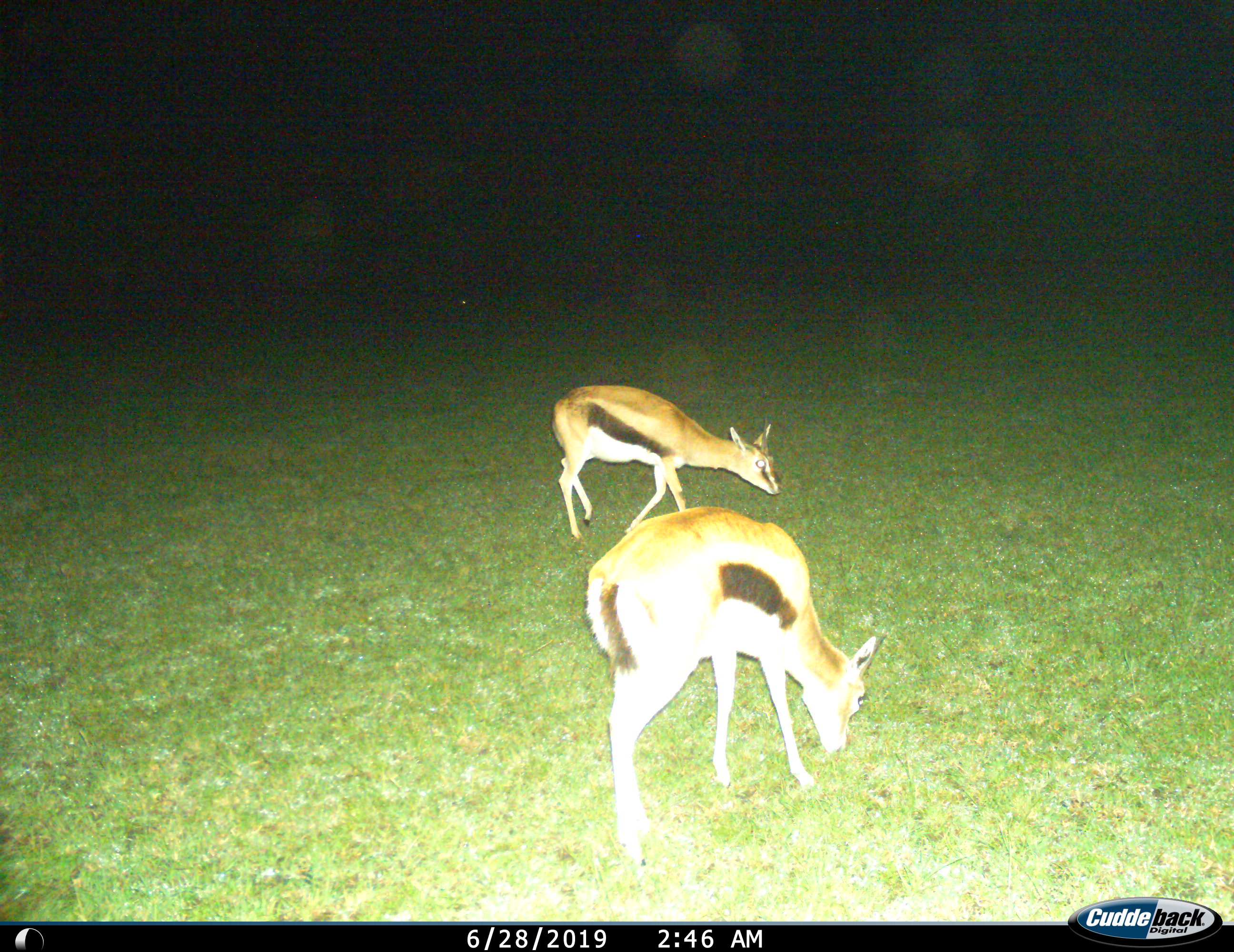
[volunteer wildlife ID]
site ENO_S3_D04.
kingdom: Animalia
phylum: Chordata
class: Mammalia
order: Artiodactyla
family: Bovidae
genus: Eudorcas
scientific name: Eudorcas thomsonii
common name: thomson's gazelle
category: gazellethomsons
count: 2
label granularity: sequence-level